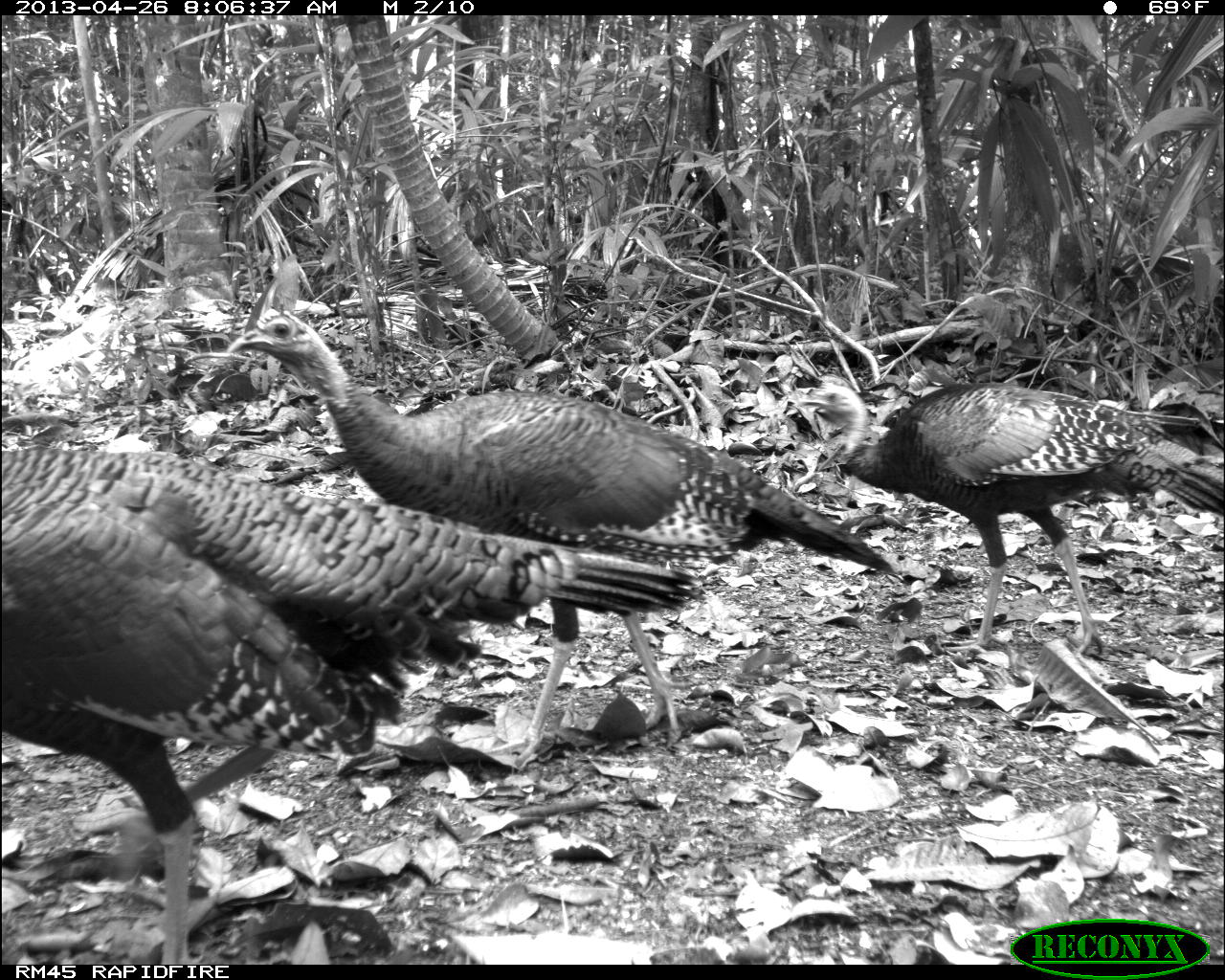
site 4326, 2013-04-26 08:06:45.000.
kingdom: Animalia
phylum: Chordata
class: Aves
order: Galliformes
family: Phasianidae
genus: Meleagris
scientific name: Meleagris ocellata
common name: ocellated turkey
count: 4